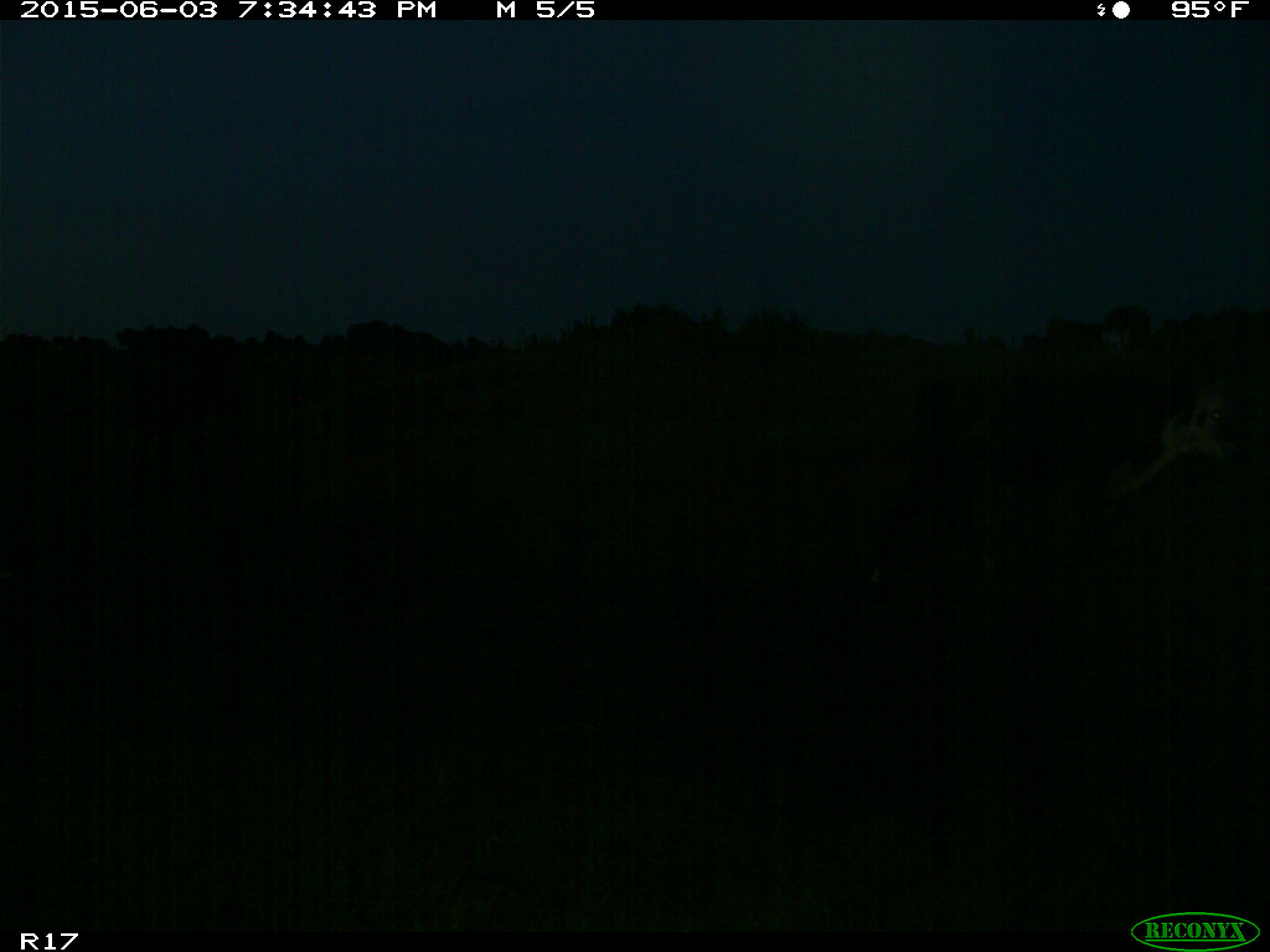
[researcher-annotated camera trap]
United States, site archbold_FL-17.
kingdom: Animalia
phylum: Chordata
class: Mammalia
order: Artiodactyla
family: Bovidae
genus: Bos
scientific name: Bos taurus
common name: domestic cow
Bos taurus (domestic cow).